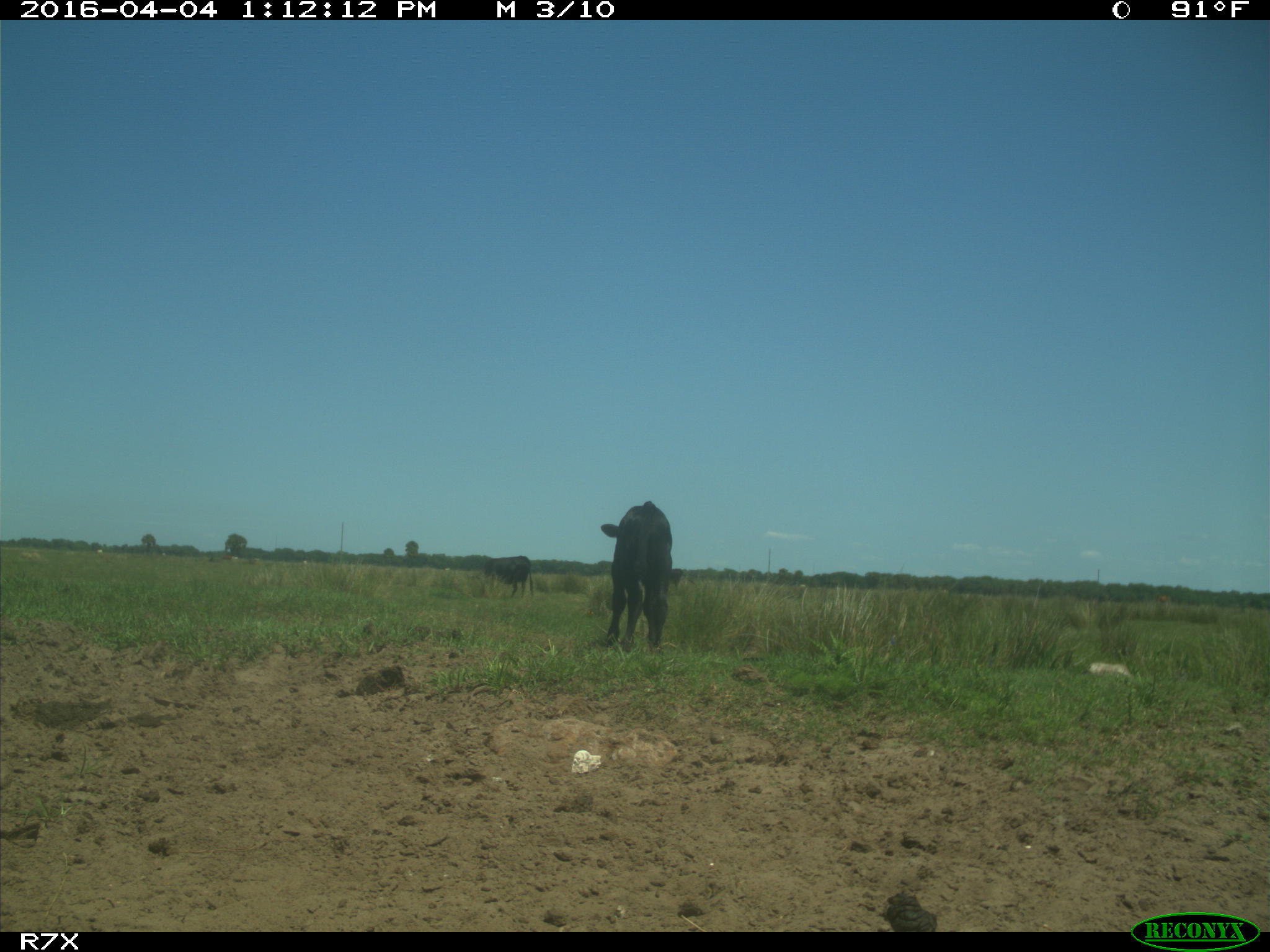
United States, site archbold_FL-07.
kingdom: Animalia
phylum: Chordata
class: Mammalia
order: Artiodactyla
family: Bovidae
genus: Bos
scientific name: Bos taurus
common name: domestic cow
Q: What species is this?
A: Bos taurus (domestic cow).